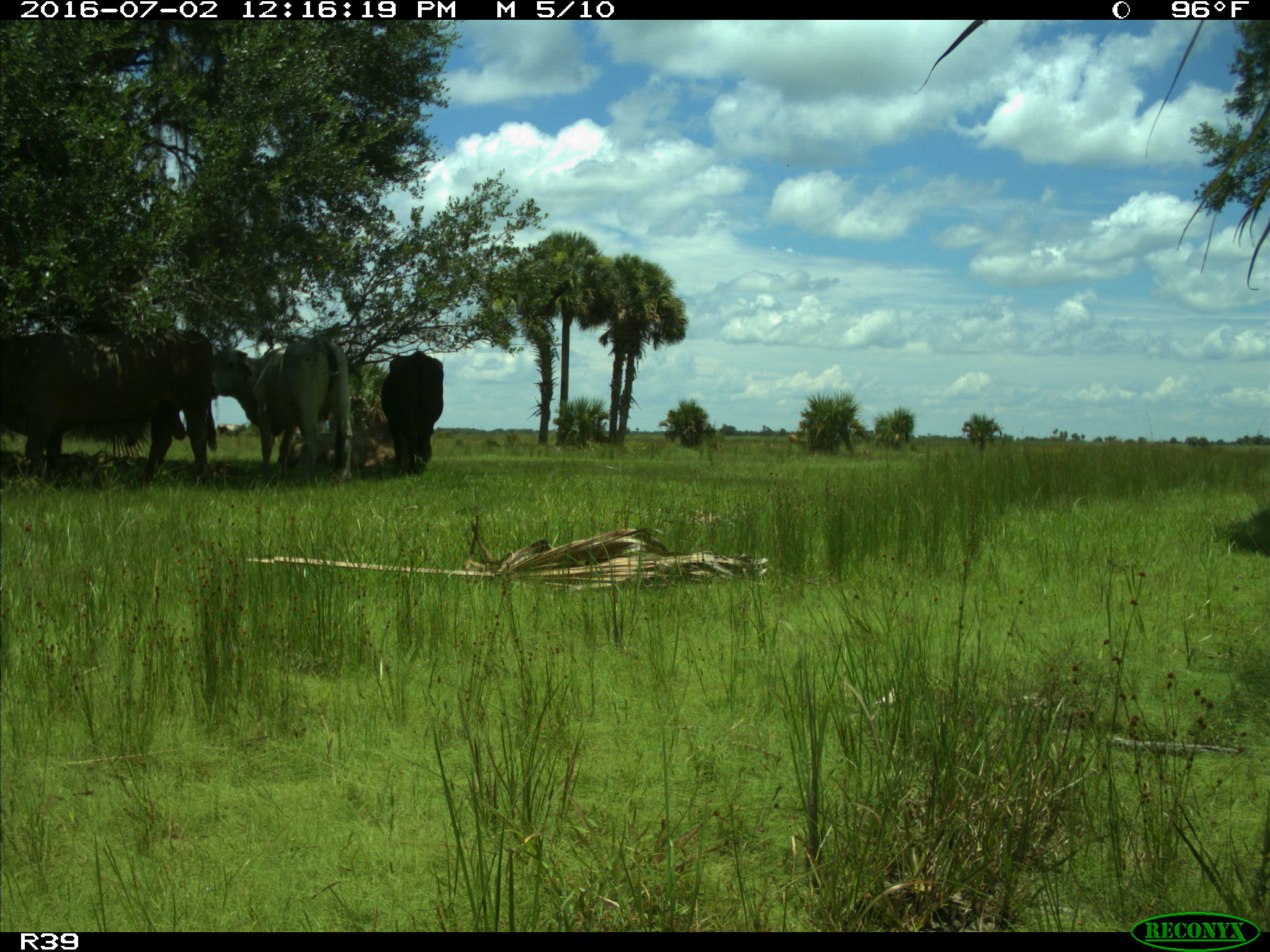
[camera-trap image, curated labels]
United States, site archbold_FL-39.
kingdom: Animalia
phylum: Chordata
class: Mammalia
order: Artiodactyla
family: Bovidae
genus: Bos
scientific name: Bos taurus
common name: domestic cow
Bos taurus (domestic cow).